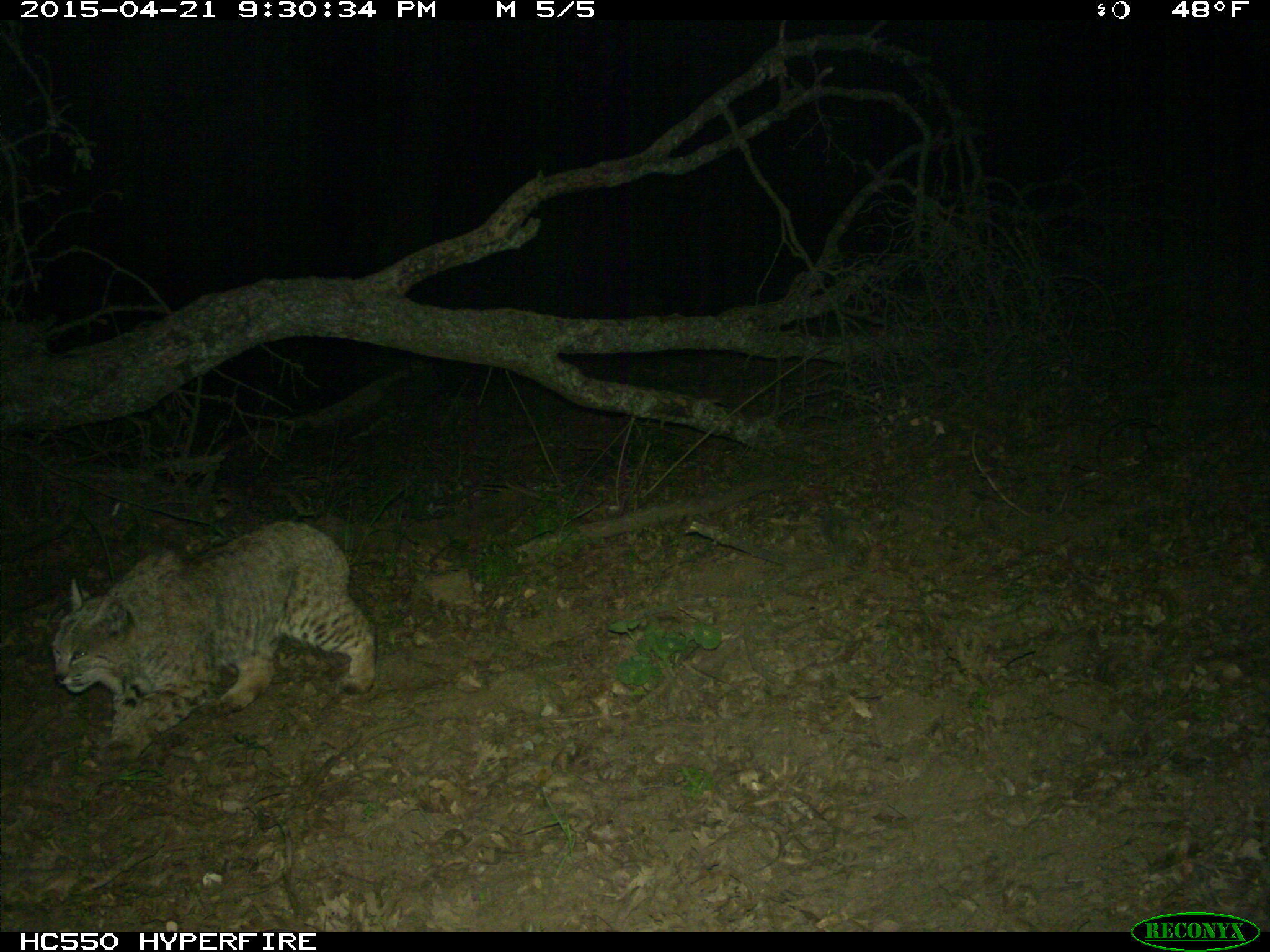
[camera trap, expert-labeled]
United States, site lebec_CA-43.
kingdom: Animalia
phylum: Chordata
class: Mammalia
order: Carnivora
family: Felidae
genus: Lynx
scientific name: Lynx rufus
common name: bobcat